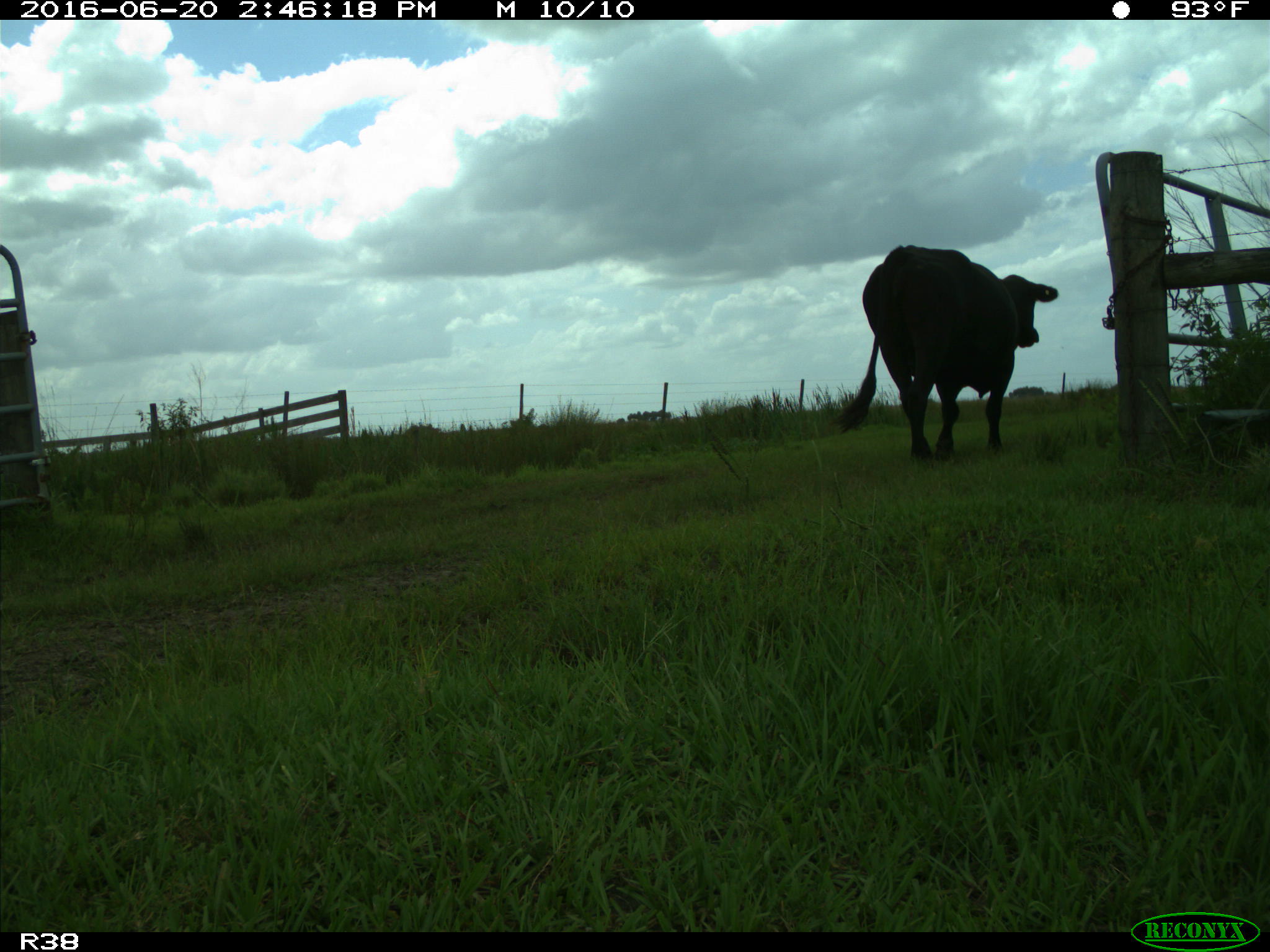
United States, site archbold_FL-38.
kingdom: Animalia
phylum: Chordata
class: Mammalia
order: Artiodactyla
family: Bovidae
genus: Bos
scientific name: Bos taurus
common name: domestic cow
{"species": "Bos taurus (domestic cow)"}